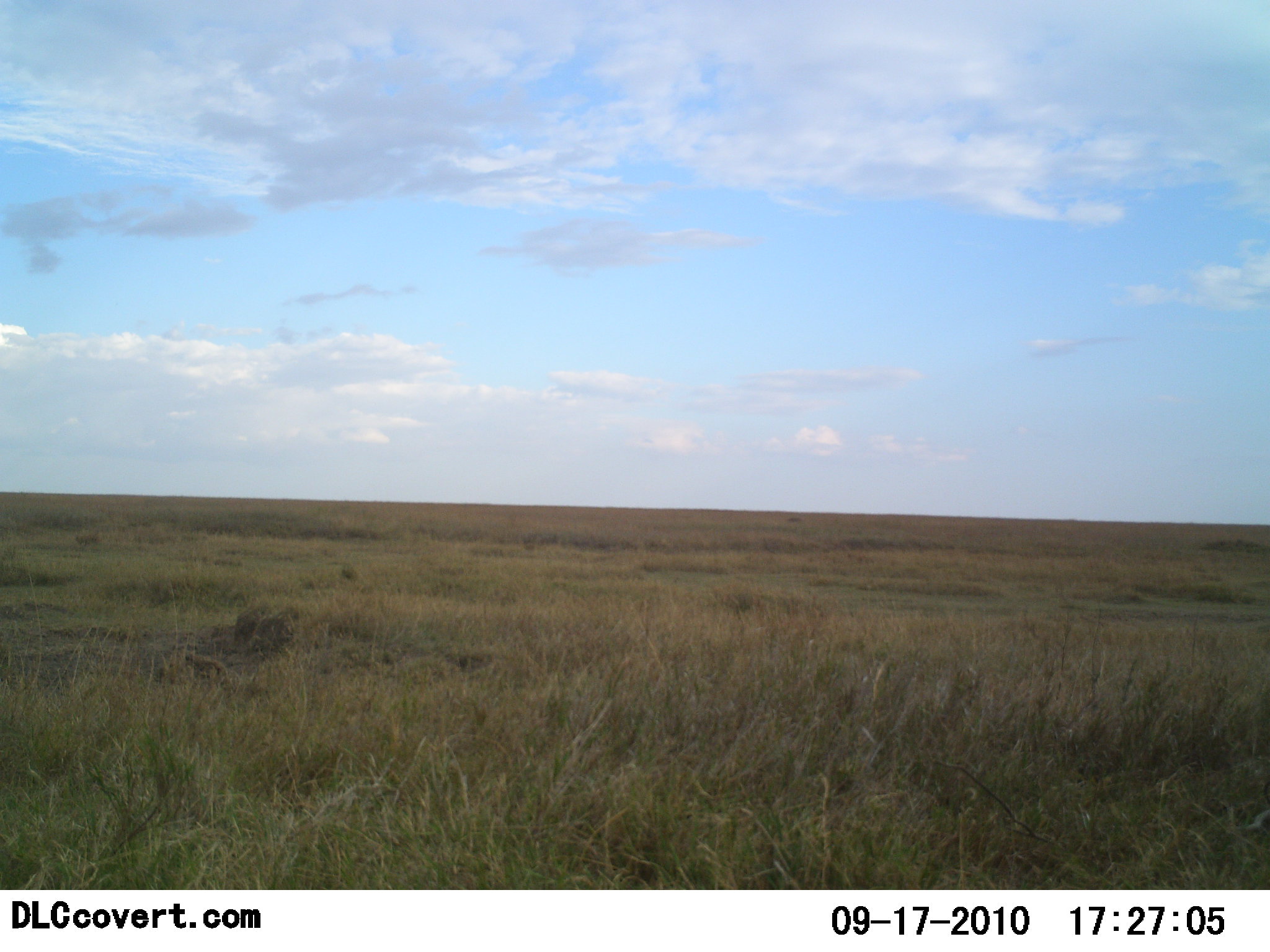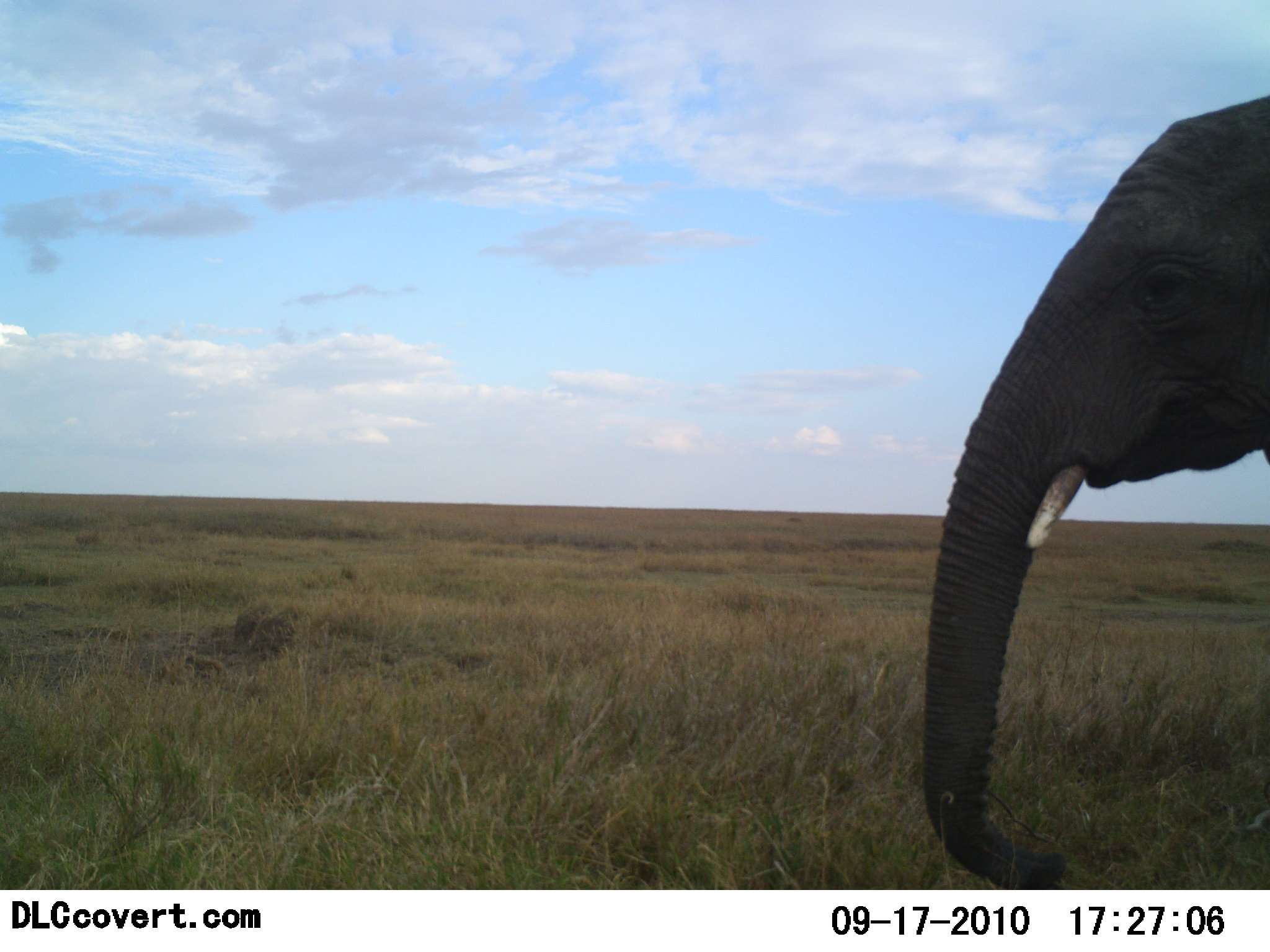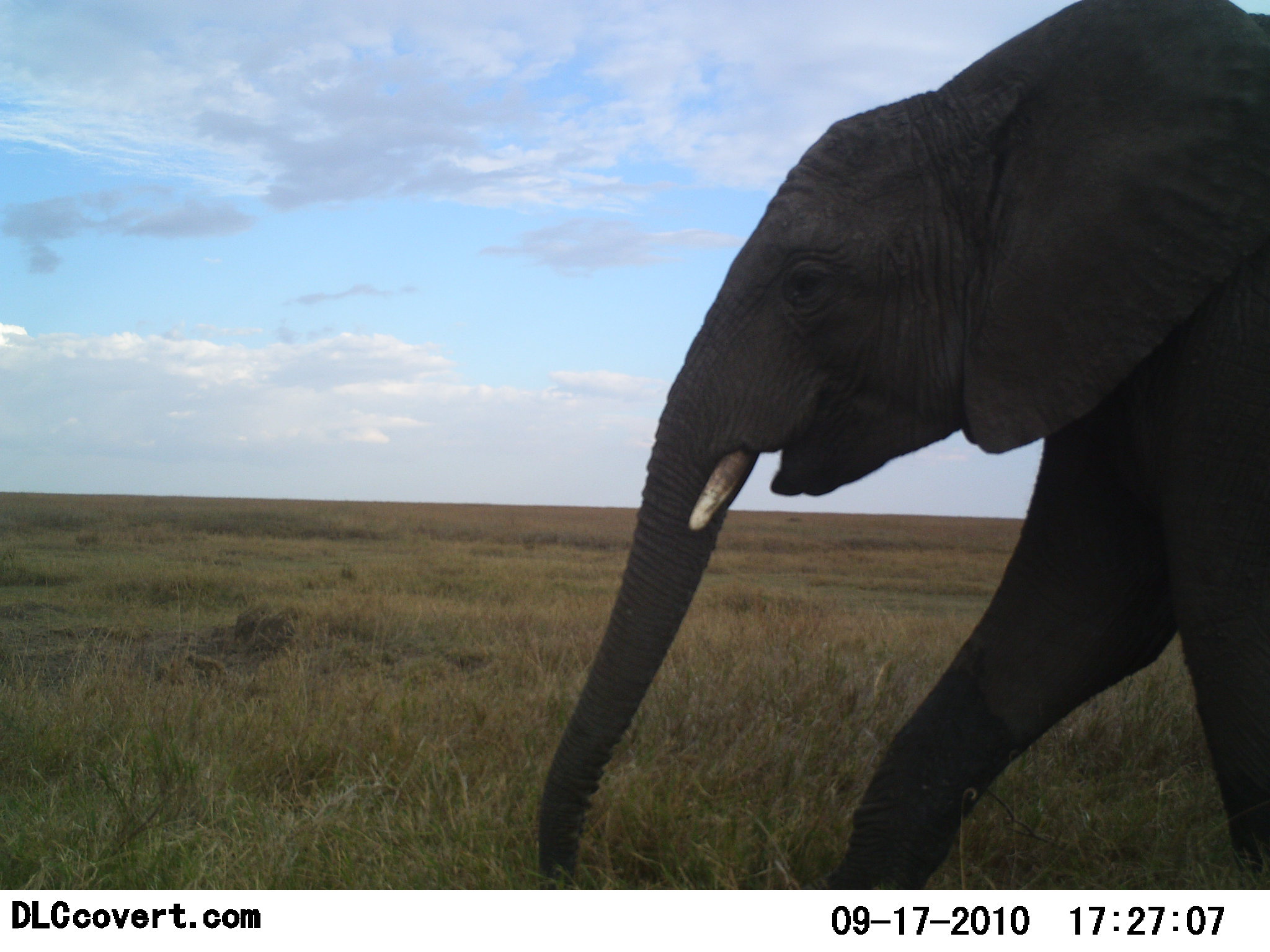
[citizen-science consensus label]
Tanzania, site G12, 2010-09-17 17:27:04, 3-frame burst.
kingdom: Animalia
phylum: Chordata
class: Mammalia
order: Proboscidea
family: Elephantidae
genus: Loxodonta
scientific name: Loxodonta africana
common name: african bush elephant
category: elephant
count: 1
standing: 7%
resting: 0%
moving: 100%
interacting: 0%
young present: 0%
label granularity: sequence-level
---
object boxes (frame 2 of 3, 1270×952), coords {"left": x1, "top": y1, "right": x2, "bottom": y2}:
animal: {"left": 919, "top": 95, "right": 1270, "bottom": 890}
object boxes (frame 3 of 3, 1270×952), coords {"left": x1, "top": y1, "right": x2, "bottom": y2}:
animal: {"left": 536, "top": 0, "right": 1270, "bottom": 890}